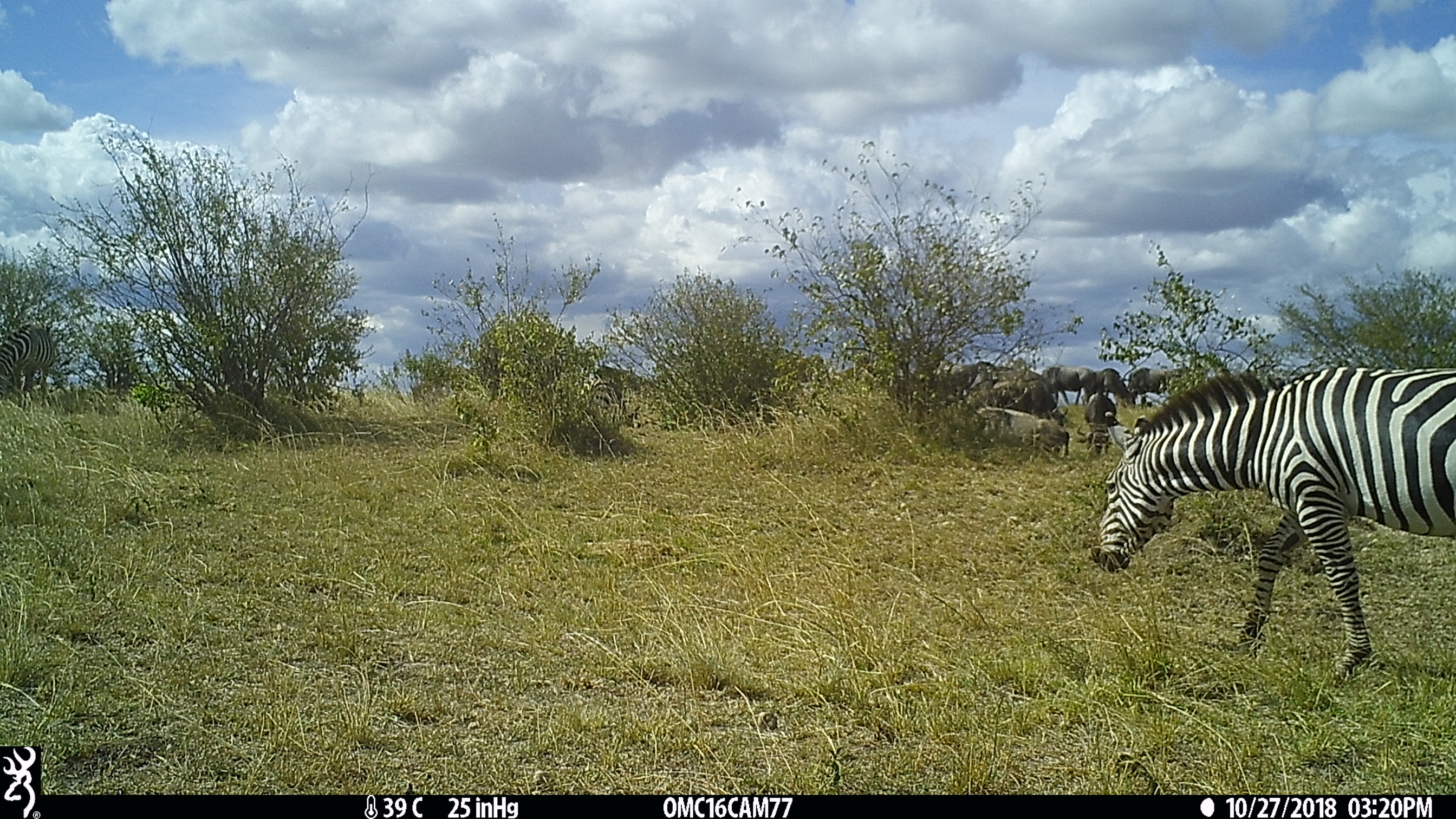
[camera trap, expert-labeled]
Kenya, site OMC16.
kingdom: Animalia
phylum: Chordata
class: Mammalia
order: Artiodactyla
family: Bovidae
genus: Connochaetes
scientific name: Connochaetes taurinus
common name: blue wildebeest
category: wildebeest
Wildebeest (blue wildebeest) (Connochaetes taurinus).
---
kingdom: Animalia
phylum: Chordata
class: Mammalia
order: Perissodactyla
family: Equidae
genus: Equus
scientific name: Equus quagga burchellii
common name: burchell's zebra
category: zebra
Zebra (burchell's zebra) (Equus quagga burchellii).